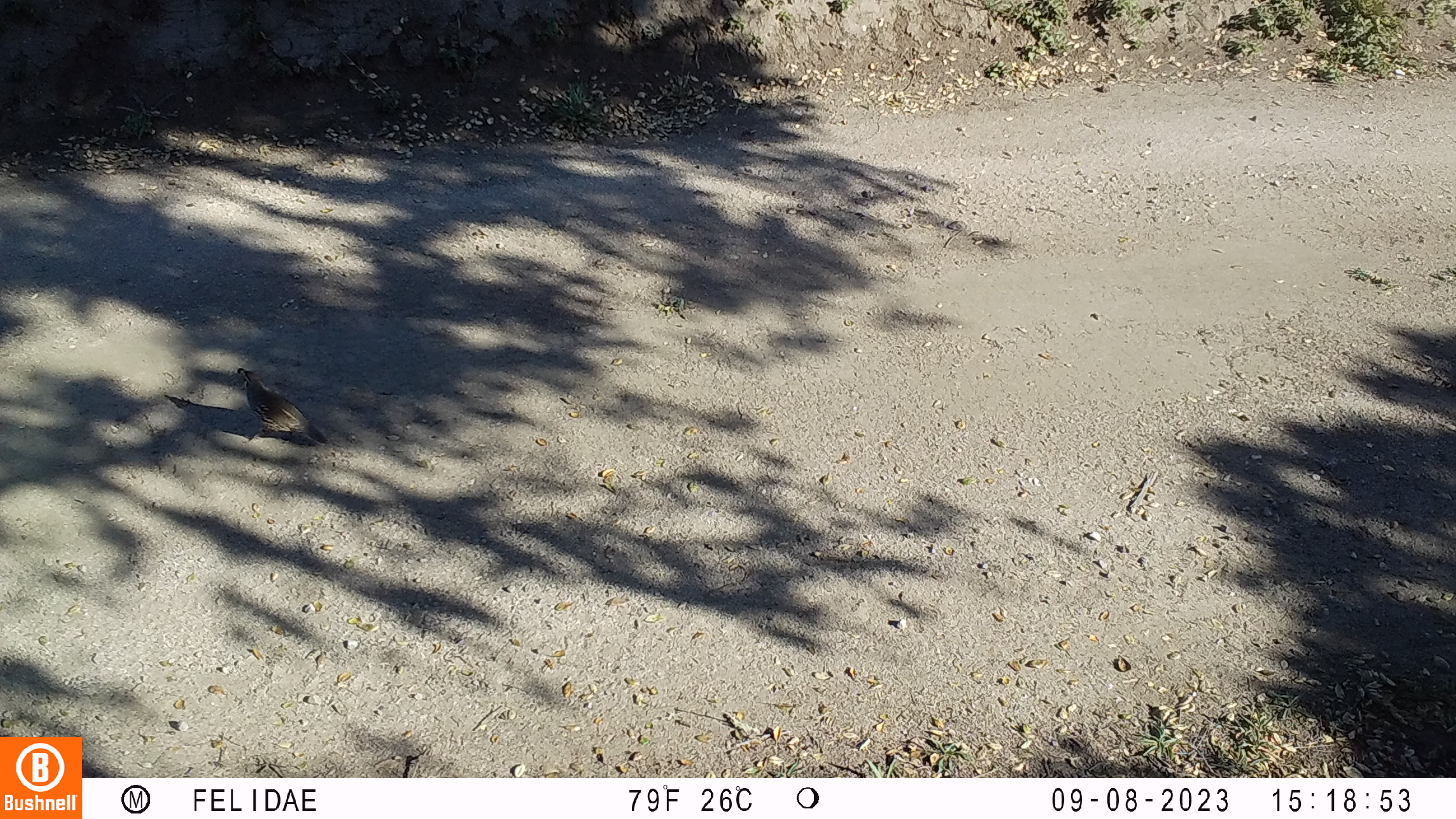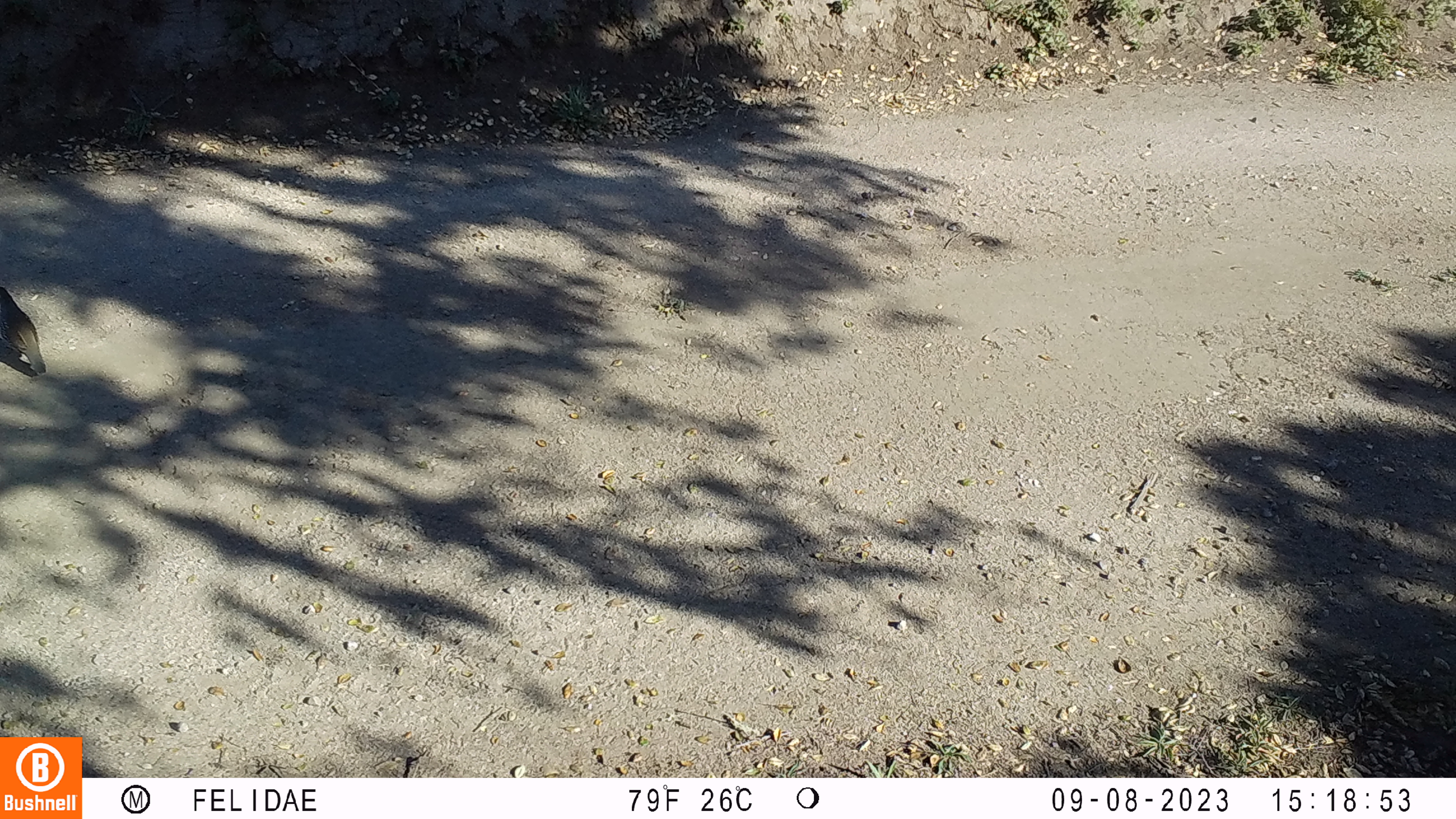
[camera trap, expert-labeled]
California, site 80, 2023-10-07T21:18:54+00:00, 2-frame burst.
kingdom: Animalia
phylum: Chordata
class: Aves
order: Galliformes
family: Odontophoridae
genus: Callipepla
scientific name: Callipepla californica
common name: california quail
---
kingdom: Animalia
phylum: Chordata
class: Aves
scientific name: Aves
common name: bird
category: unknown bird